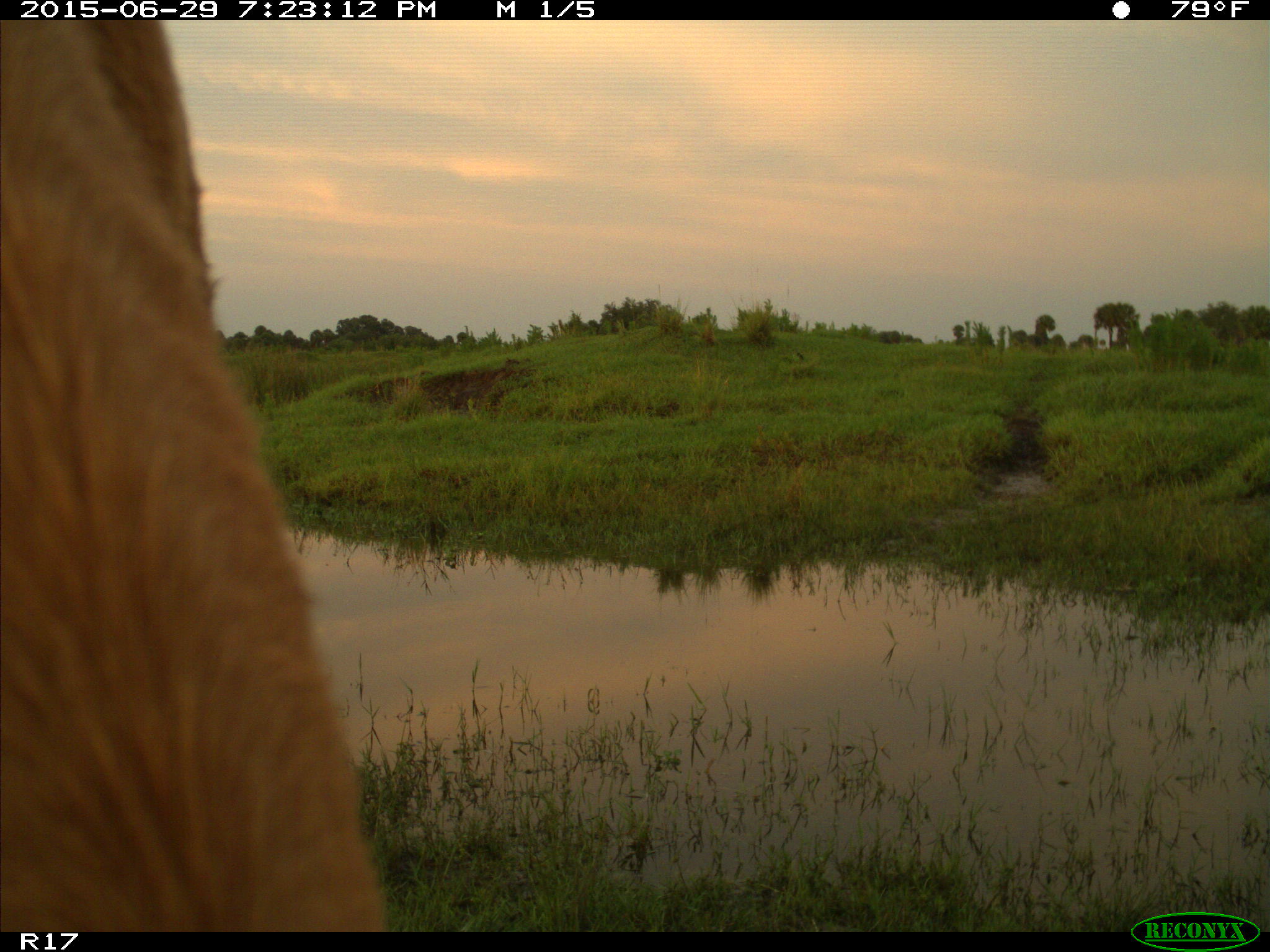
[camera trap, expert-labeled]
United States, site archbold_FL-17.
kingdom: Animalia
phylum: Chordata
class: Mammalia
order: Artiodactyla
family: Bovidae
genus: Bos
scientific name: Bos taurus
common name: domestic cow